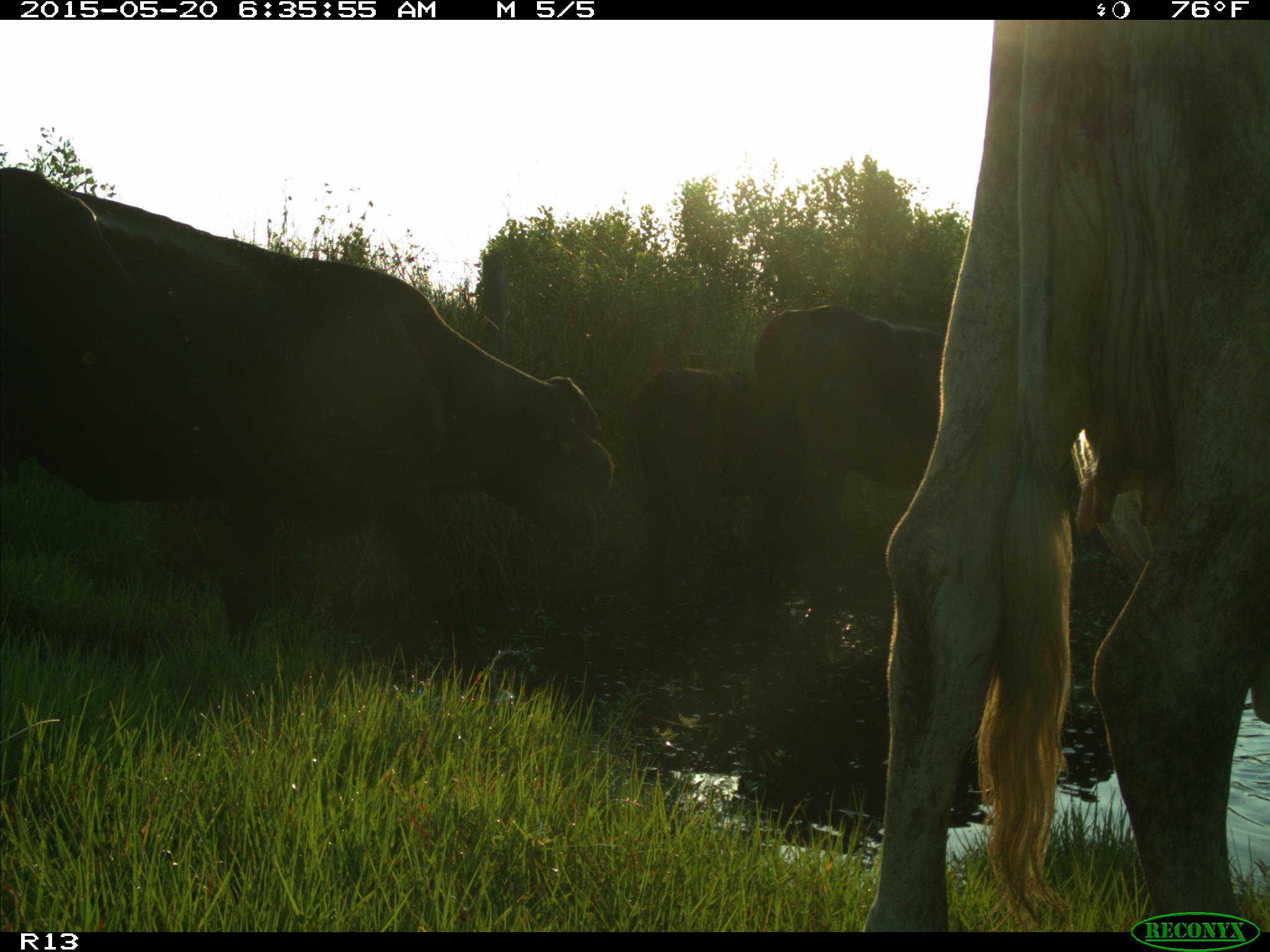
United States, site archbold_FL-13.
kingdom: Animalia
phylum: Chordata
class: Mammalia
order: Artiodactyla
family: Bovidae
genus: Bos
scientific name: Bos taurus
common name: domestic cow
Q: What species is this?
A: Bos taurus (domestic cow).